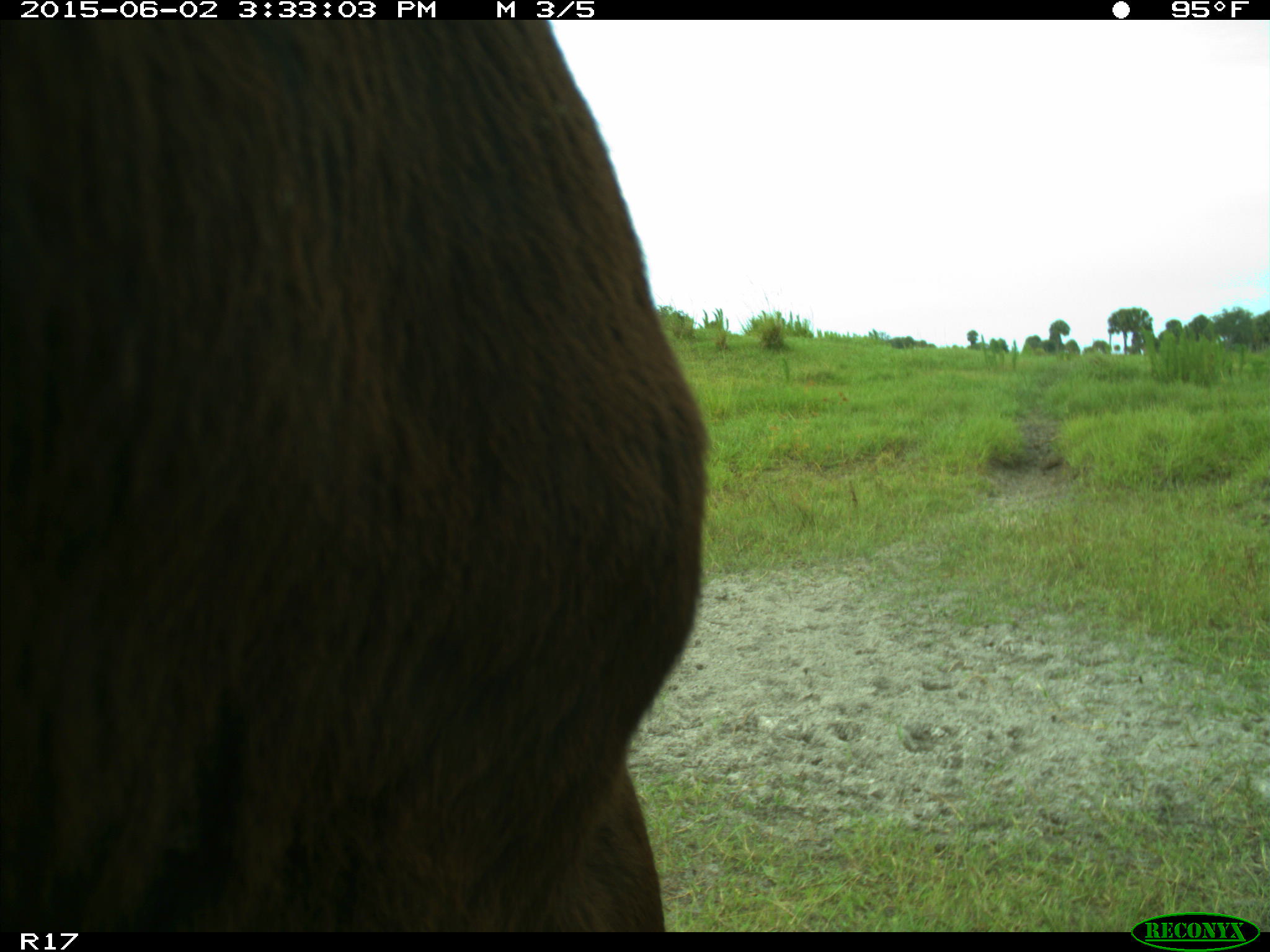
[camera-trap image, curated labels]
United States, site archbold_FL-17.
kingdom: Animalia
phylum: Chordata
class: Mammalia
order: Artiodactyla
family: Bovidae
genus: Bos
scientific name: Bos taurus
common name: domestic cow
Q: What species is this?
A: Bos taurus (domestic cow).